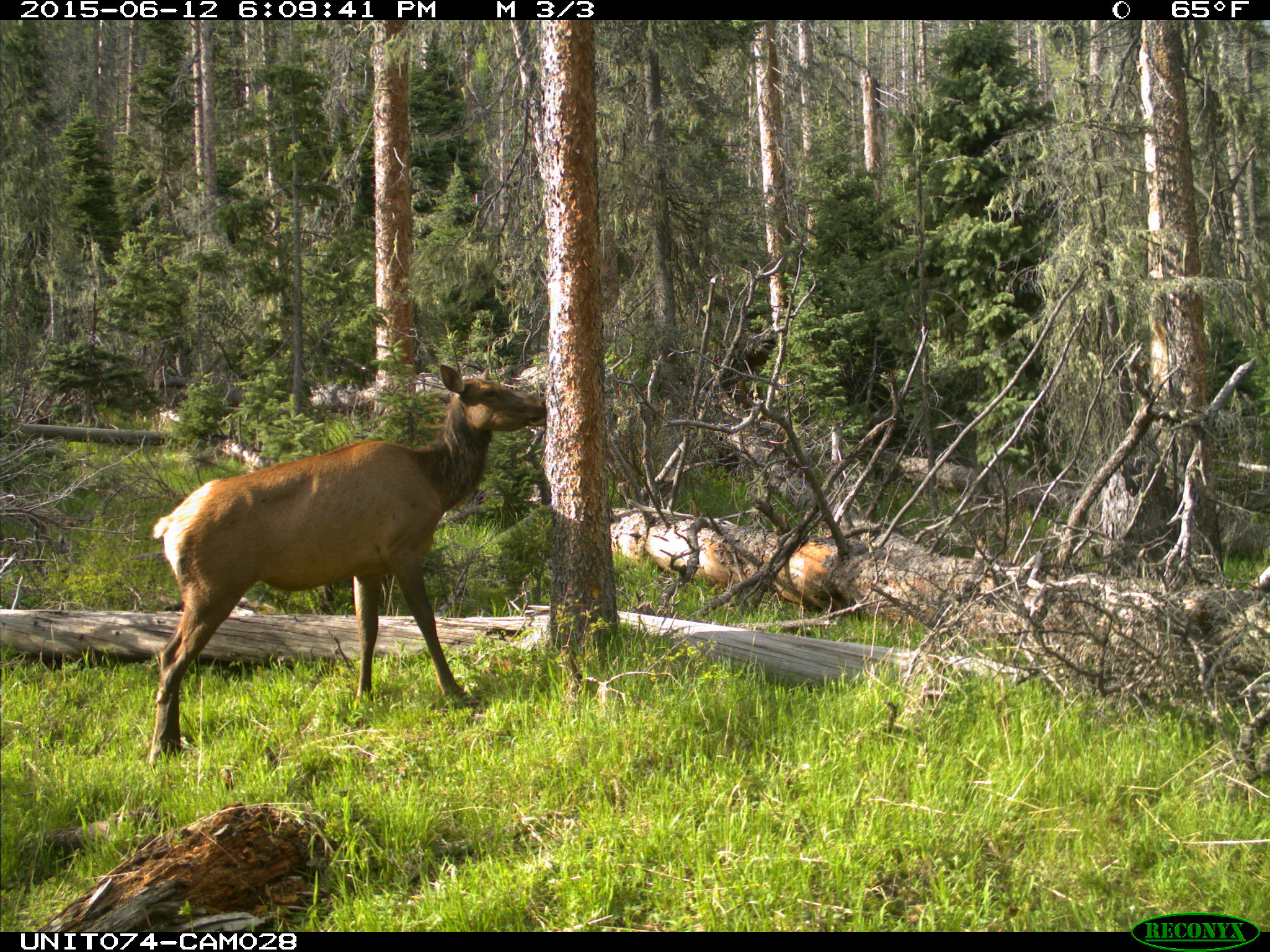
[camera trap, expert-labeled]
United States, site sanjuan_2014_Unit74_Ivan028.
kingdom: Animalia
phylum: Chordata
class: Mammalia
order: Artiodactyla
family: Cervidae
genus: Cervus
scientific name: Cervus elaphus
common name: red deer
Cervus elaphus (red deer).